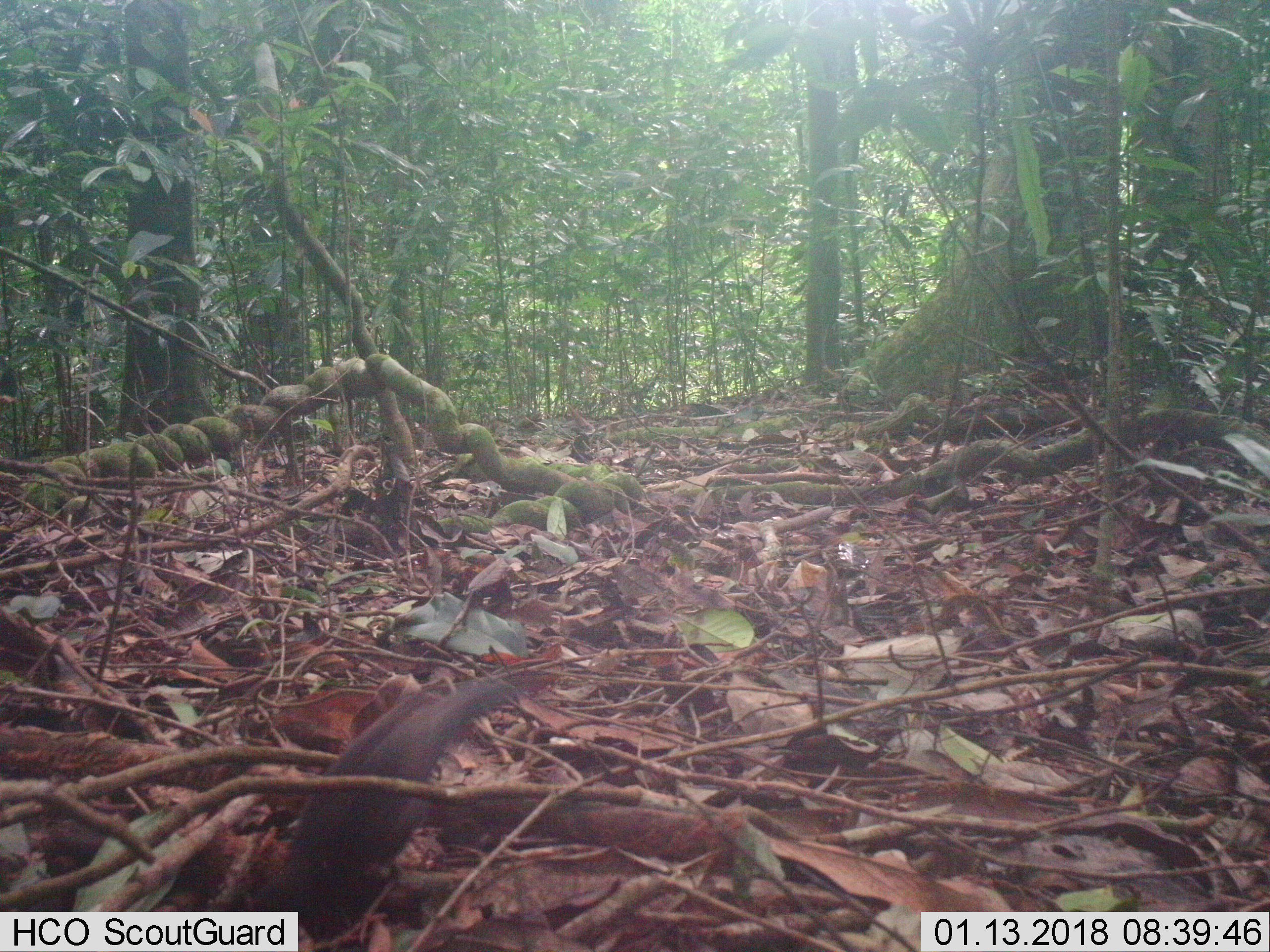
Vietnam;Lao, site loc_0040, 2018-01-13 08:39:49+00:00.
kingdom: Animalia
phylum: Chordata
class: Aves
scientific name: Aves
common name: bird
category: unidentified bird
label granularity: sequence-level